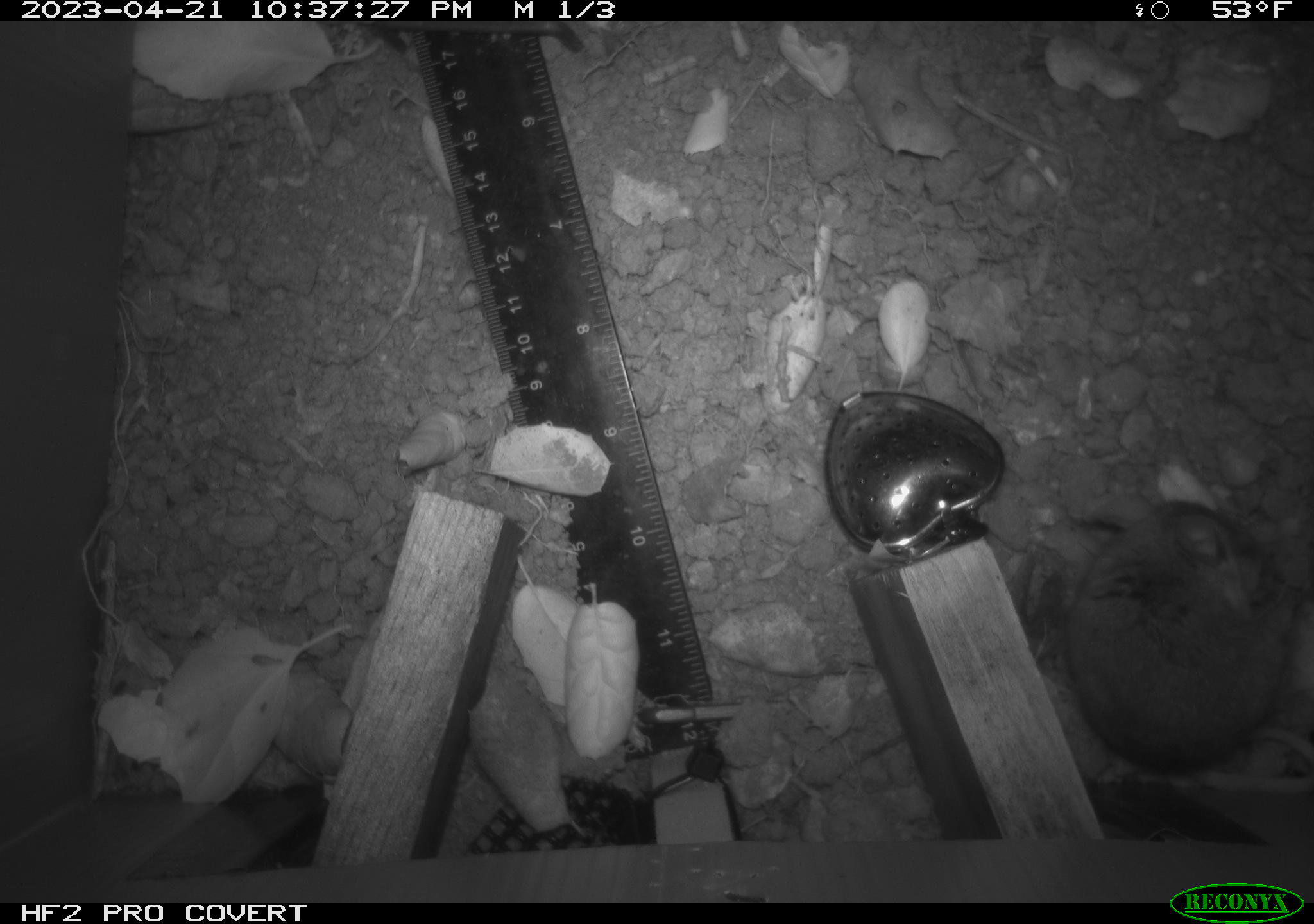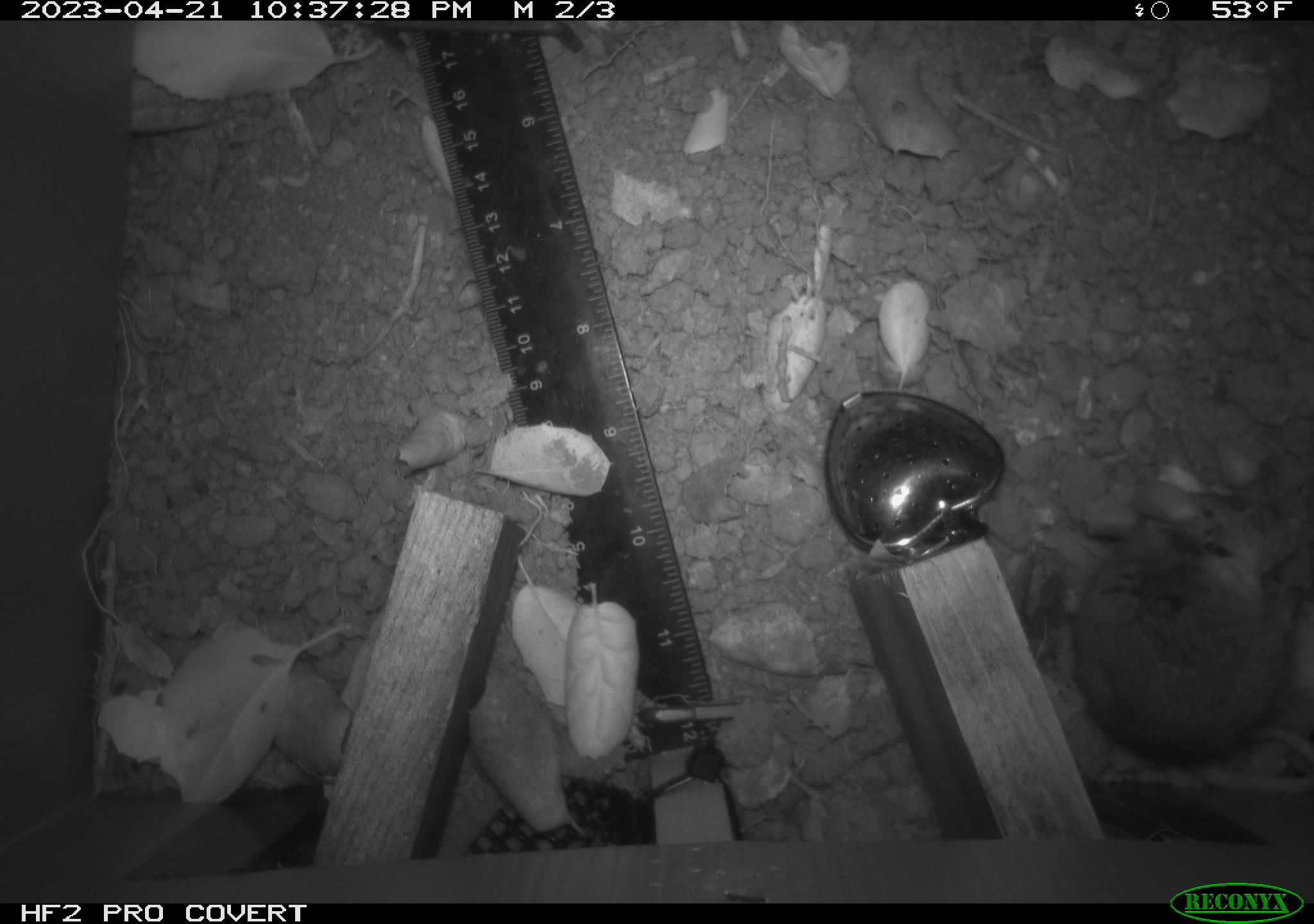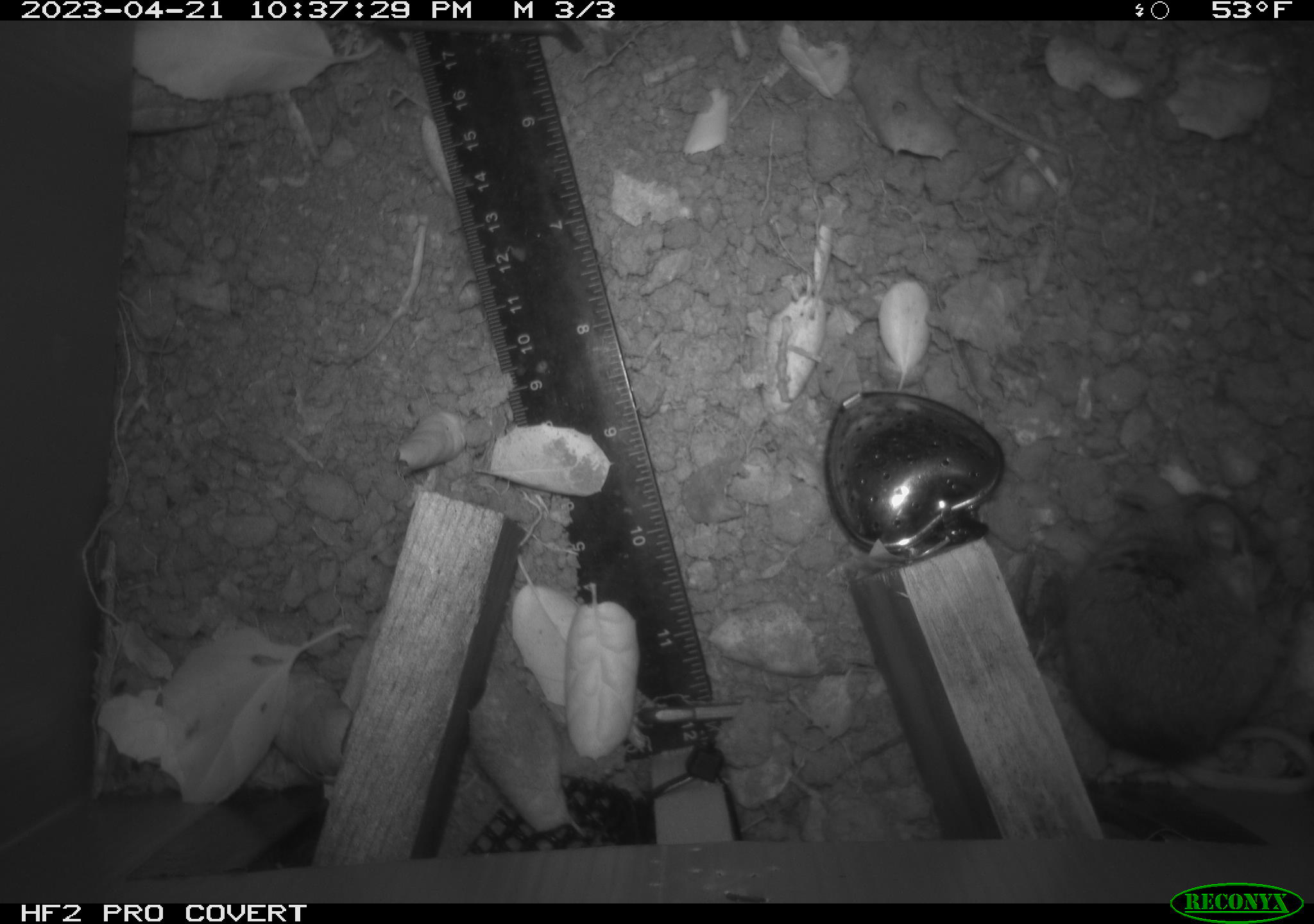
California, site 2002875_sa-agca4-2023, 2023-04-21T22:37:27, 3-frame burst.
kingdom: Animalia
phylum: Chordata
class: Mammalia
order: Rodentia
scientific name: Rodentia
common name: mouse species